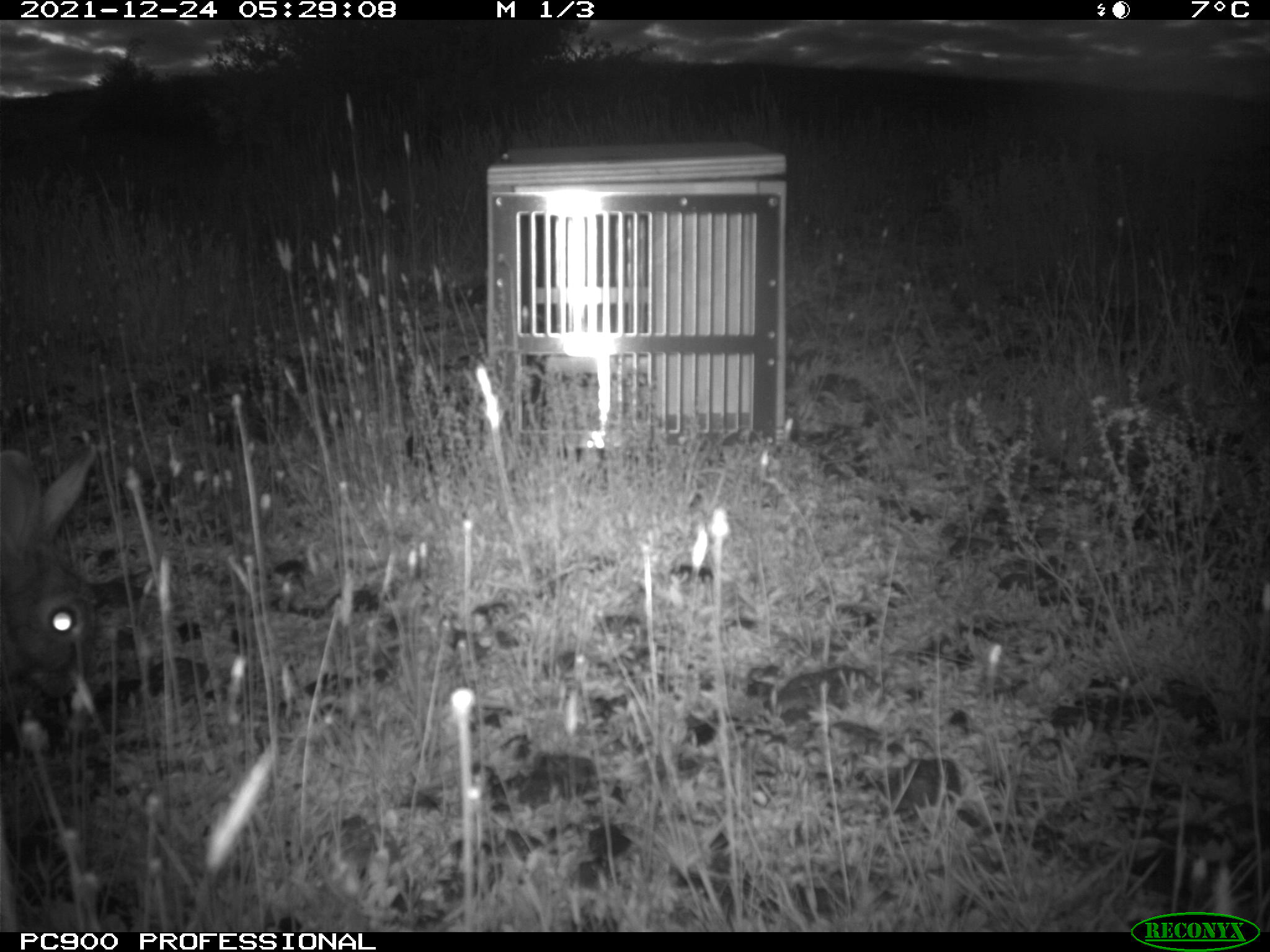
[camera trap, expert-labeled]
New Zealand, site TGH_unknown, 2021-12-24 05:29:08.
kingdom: Animalia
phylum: Chordata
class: Mammalia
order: Lagomorpha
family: Leporidae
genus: Oryctolagus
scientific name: Oryctolagus cuniculus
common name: european rabbit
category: rabbit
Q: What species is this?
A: Rabbit (european rabbit) (Oryctolagus cuniculus).